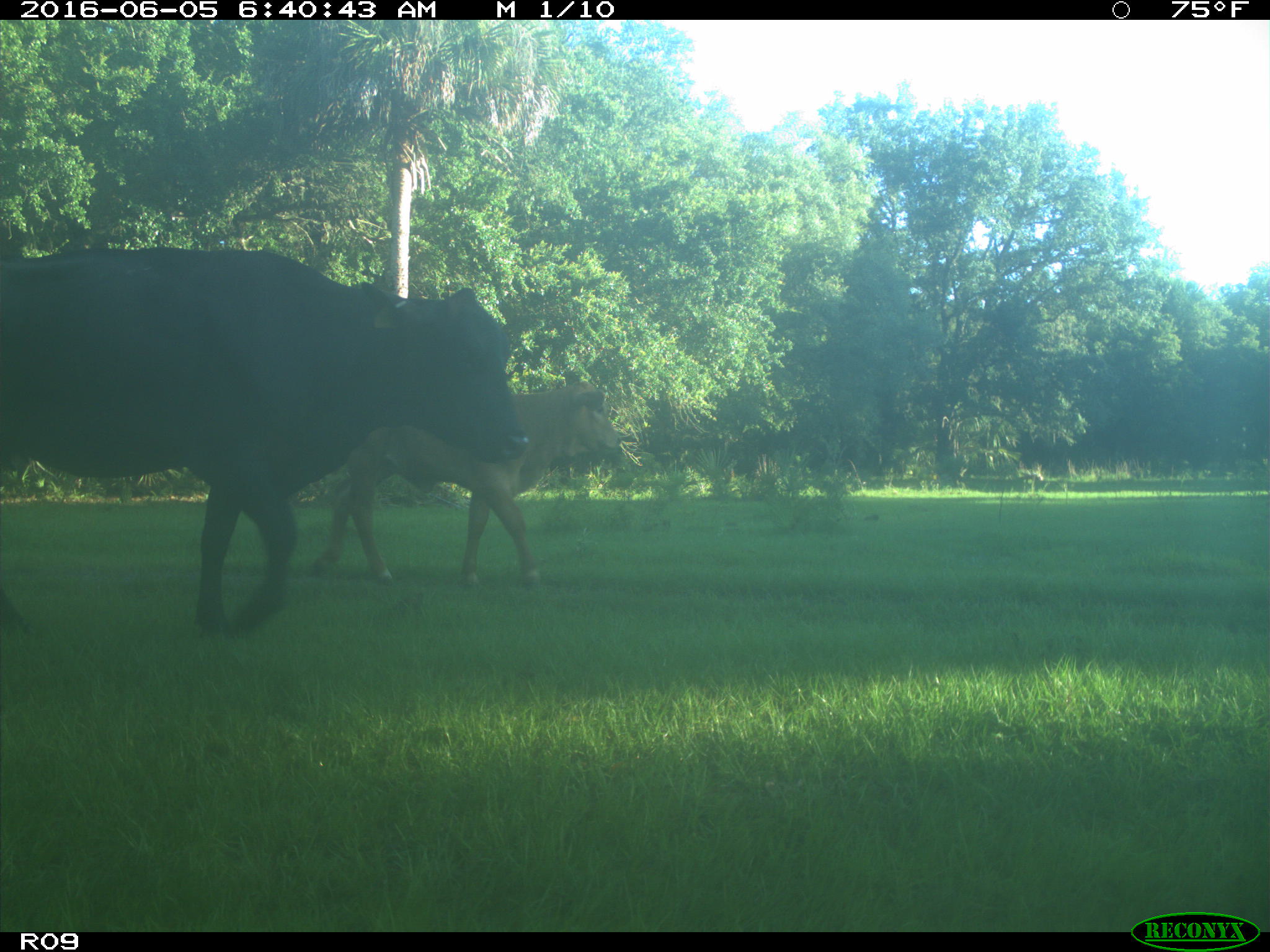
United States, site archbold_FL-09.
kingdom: Animalia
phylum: Chordata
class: Mammalia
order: Artiodactyla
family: Bovidae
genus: Bos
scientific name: Bos taurus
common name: domestic cow